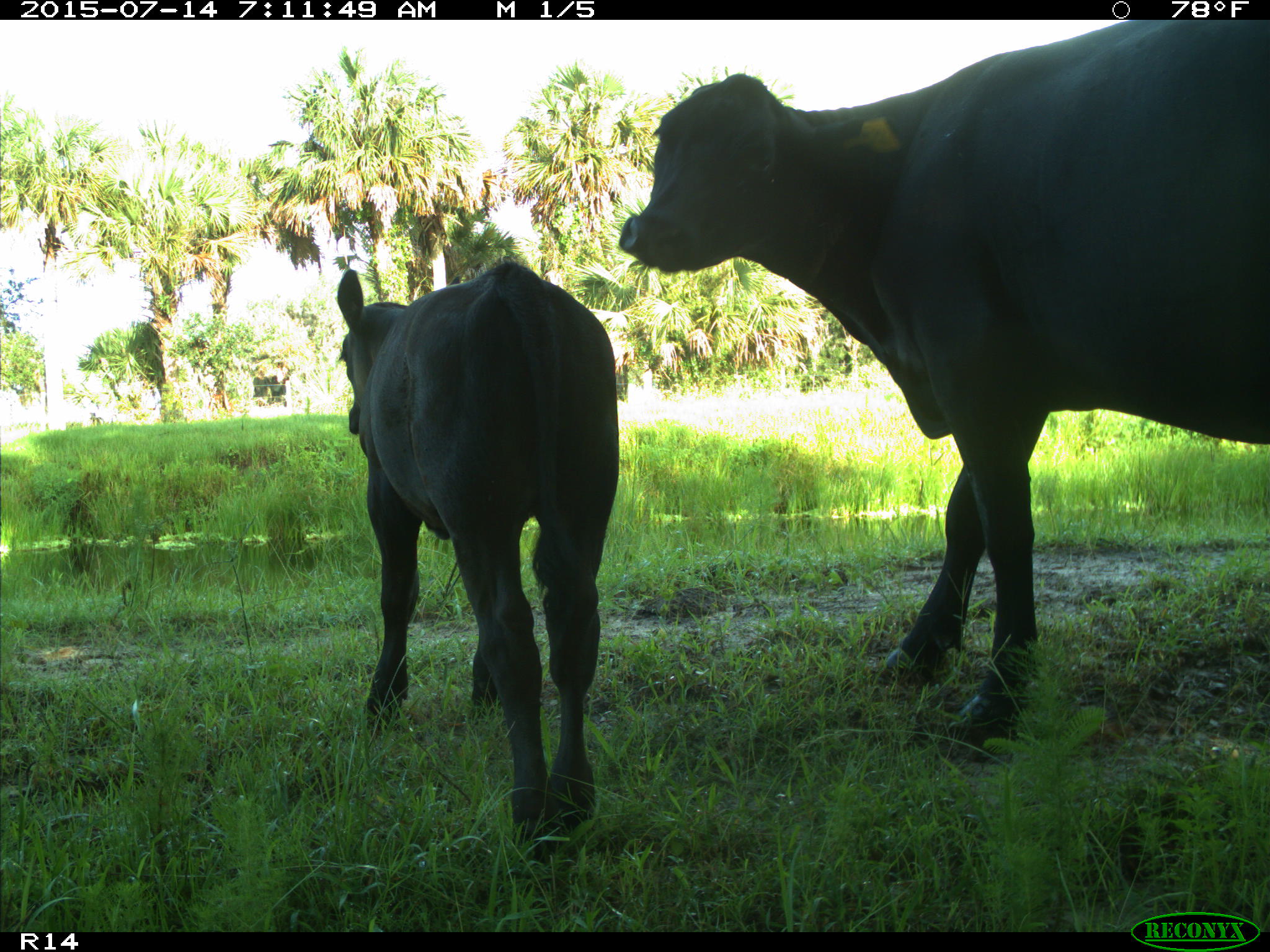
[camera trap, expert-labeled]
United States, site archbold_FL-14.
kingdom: Animalia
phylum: Chordata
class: Mammalia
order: Artiodactyla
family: Bovidae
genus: Bos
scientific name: Bos taurus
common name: domestic cow